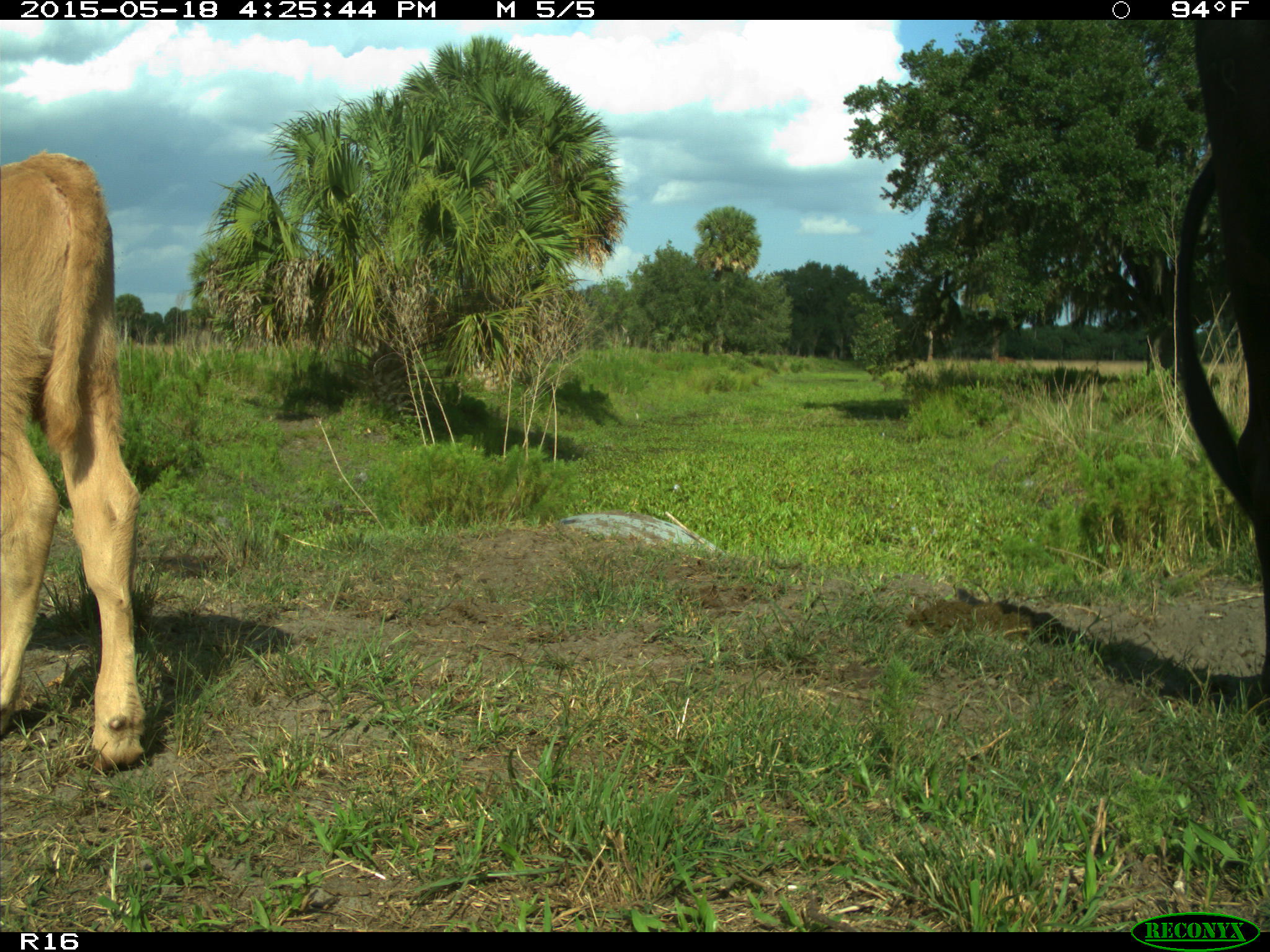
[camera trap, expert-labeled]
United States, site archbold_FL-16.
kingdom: Animalia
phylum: Chordata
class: Mammalia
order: Artiodactyla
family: Bovidae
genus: Bos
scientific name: Bos taurus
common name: domestic cow